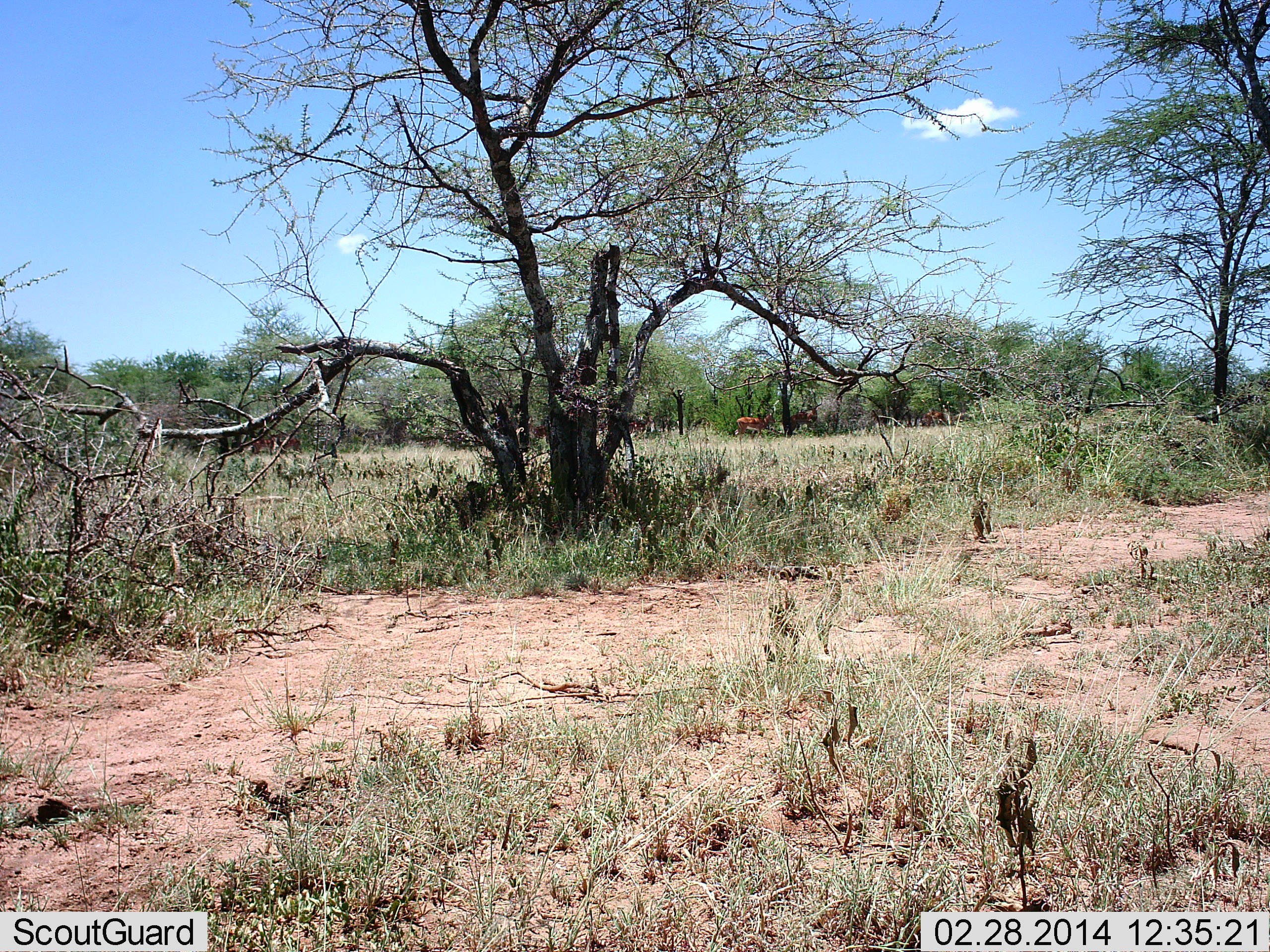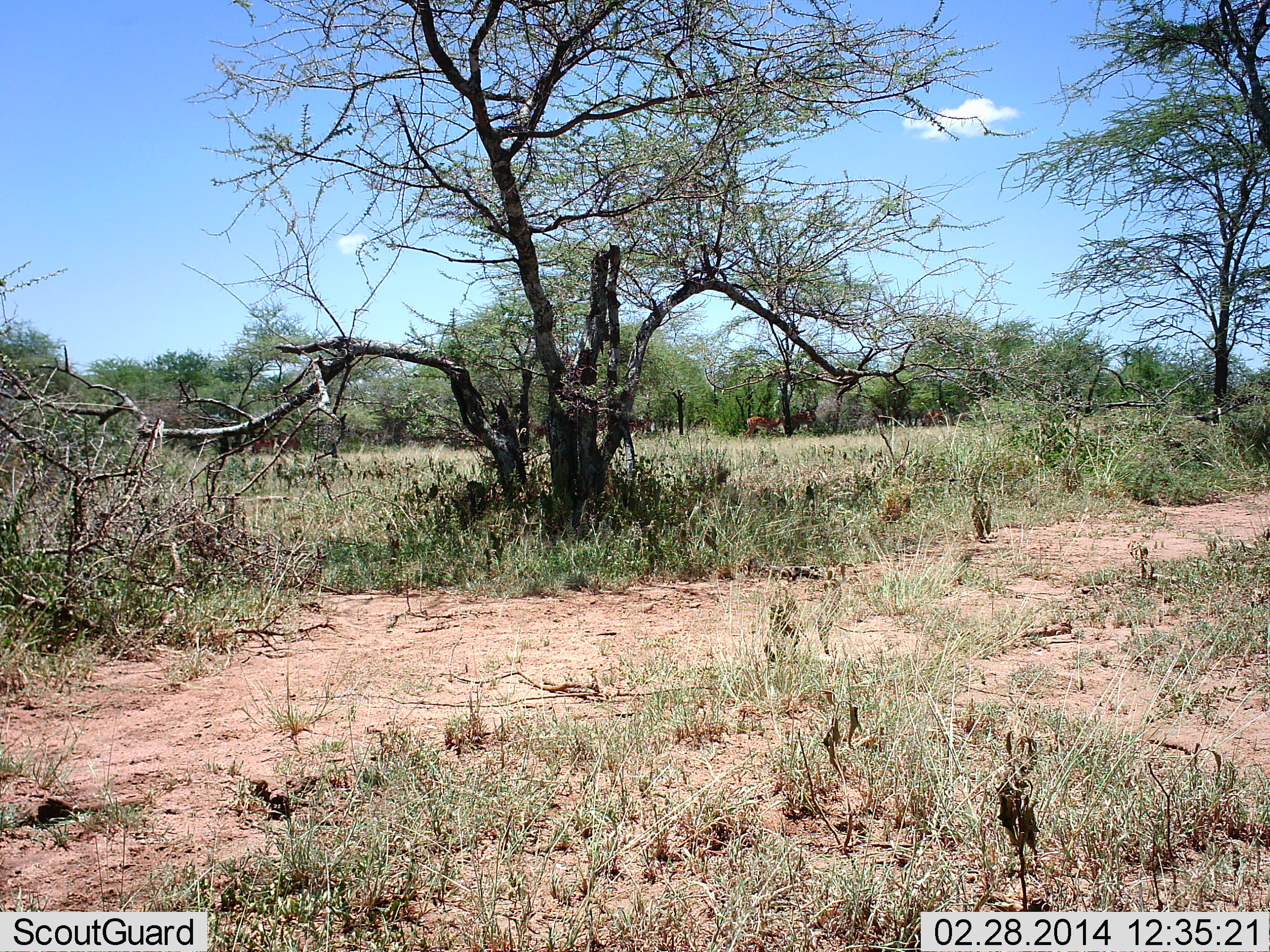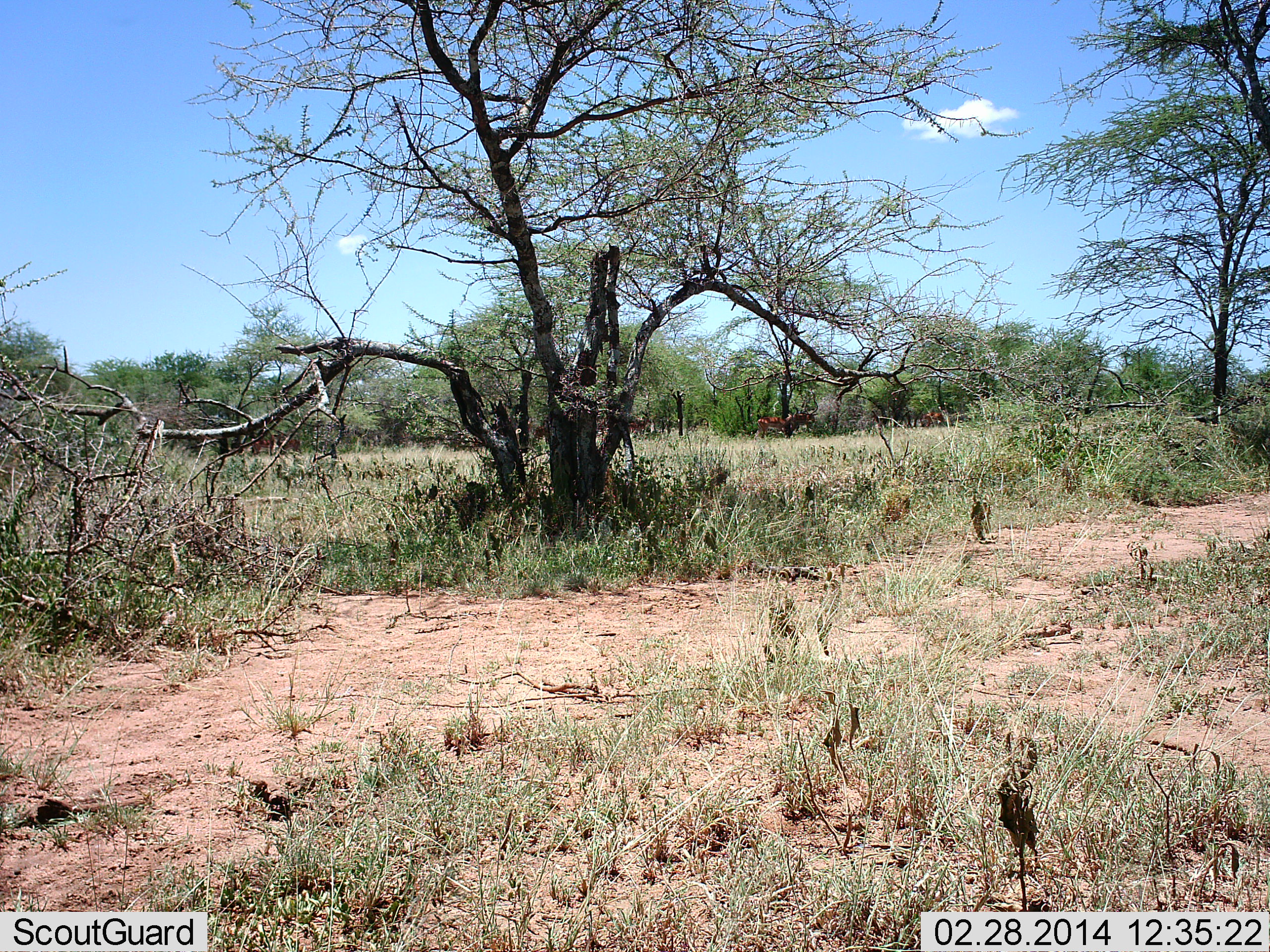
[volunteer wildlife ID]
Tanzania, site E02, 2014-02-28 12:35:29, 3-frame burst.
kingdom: Animalia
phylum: Chordata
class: Mammalia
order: Artiodactyla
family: Bovidae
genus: Aepyceros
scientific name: Aepyceros melampus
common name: impala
Impala (Aepyceros melampus), count 3. Behavior (volunteer vote fractions): standing 40%, resting 0%, moving 100%, interacting 0%. Young present (vote fraction): 0%. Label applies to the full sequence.